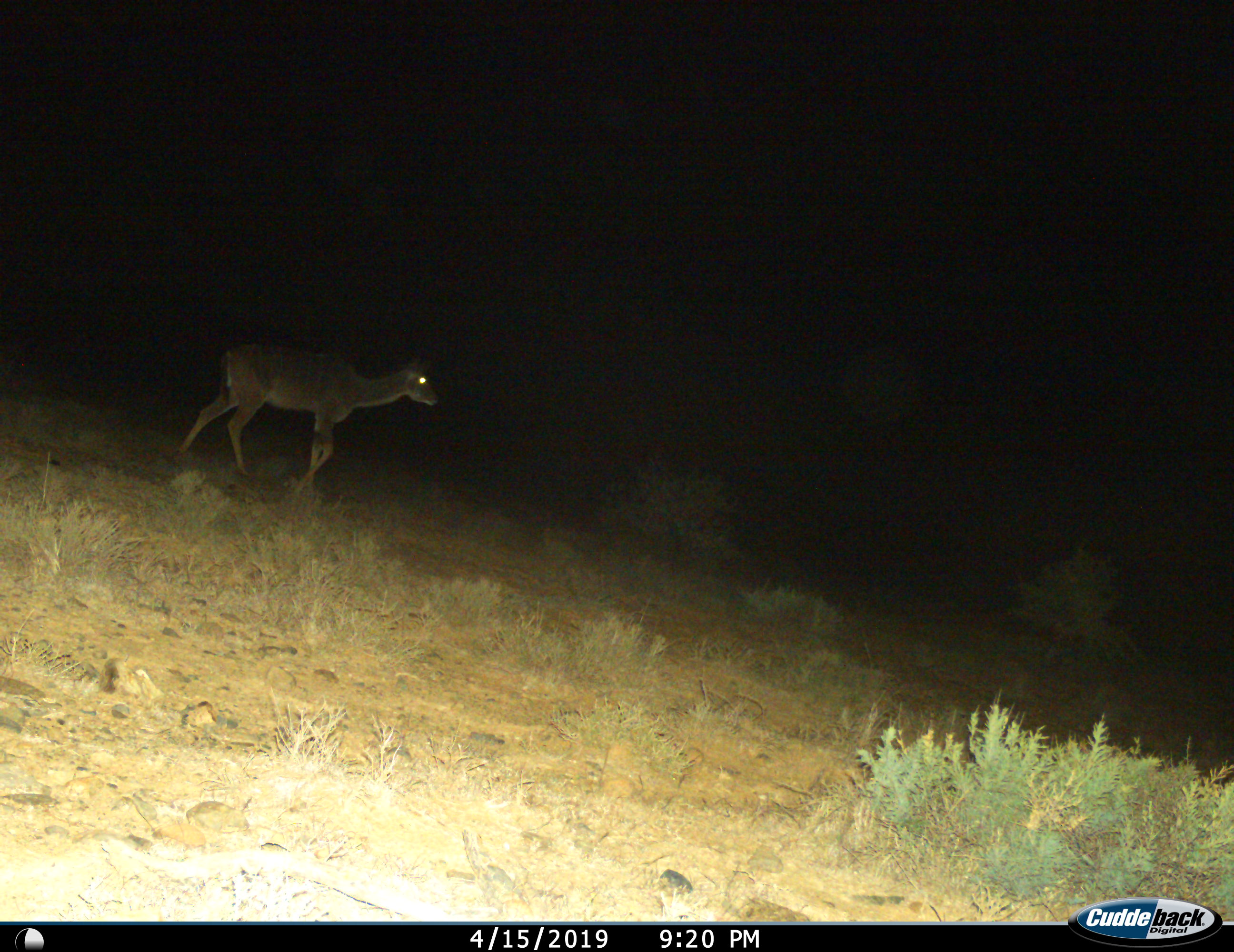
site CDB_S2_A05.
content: unidentified animal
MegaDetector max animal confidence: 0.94